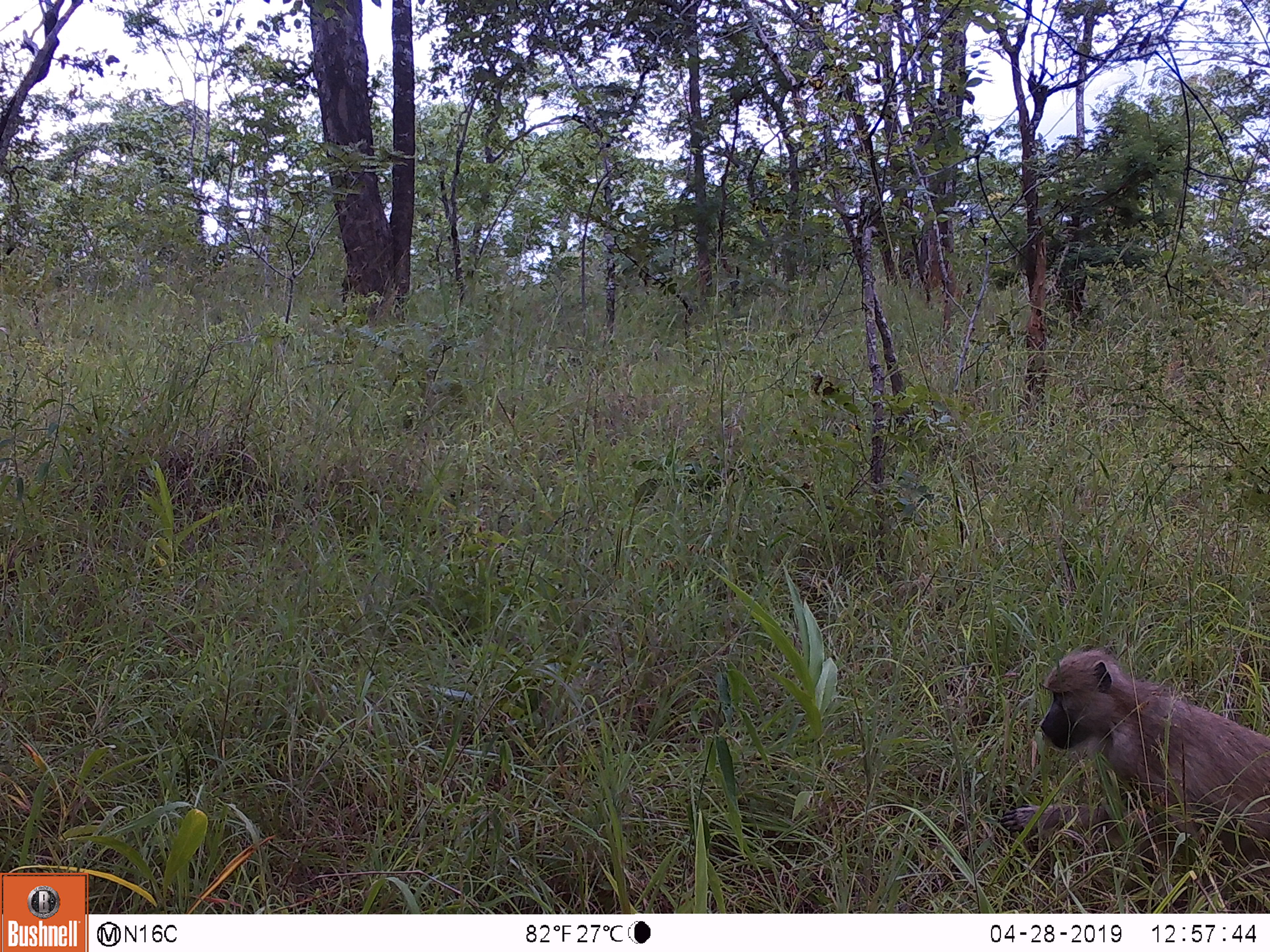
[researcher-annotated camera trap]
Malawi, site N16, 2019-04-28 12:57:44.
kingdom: Animalia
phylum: Chordata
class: Mammalia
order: Primates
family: Cercopithecidae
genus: Papio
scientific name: Papio cynocephalus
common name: yellow baboon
Yellow baboon (Papio cynocephalus), count 1.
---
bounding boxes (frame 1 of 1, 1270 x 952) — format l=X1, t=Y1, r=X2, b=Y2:
yellow baboon: l=980, t=630, r=1266, b=908